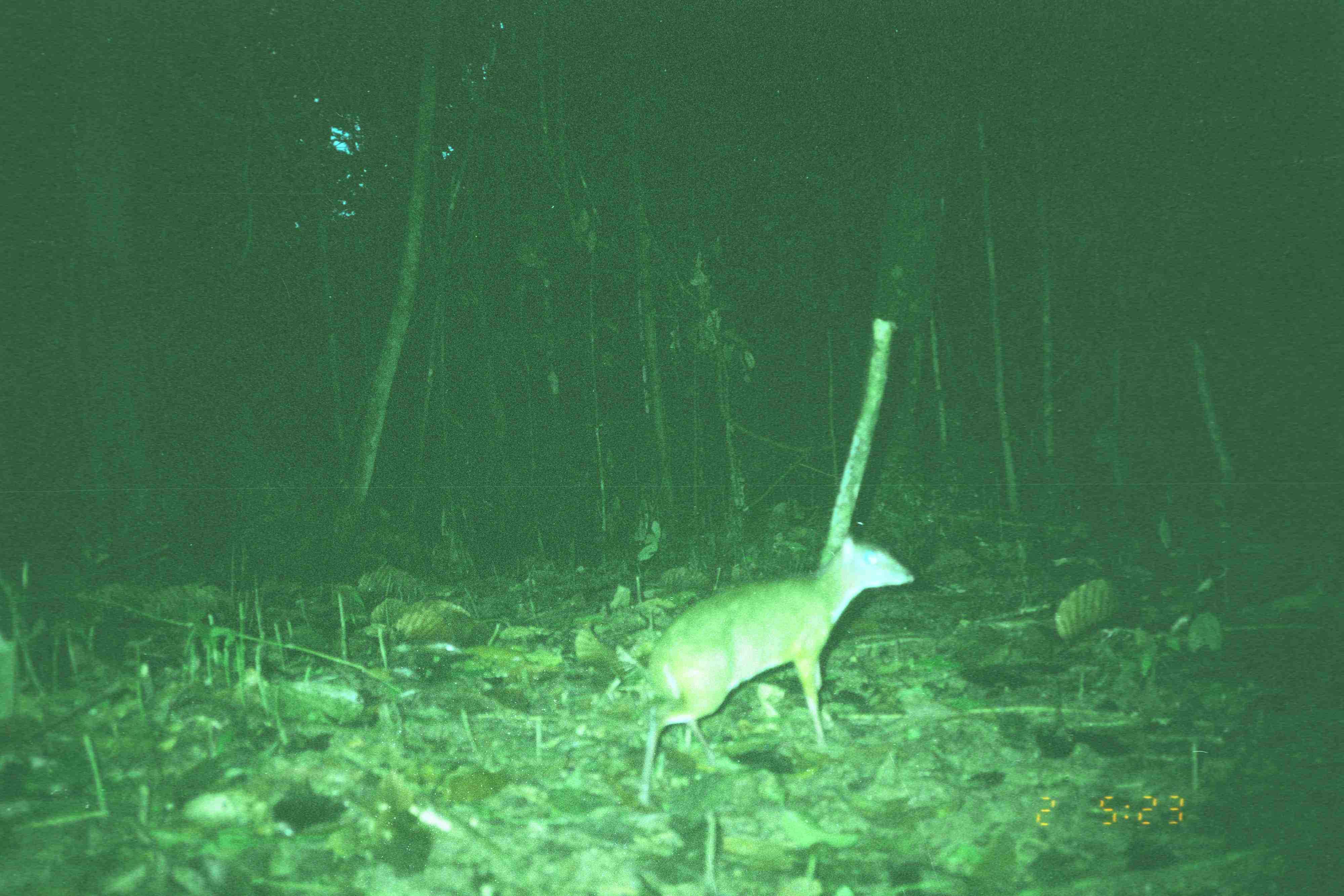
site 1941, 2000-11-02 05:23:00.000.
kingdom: Animalia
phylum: Chordata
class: Mammalia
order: Artiodactyla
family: Tragulidae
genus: Tragulus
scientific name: Tragulus javanicus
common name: javan chevrotain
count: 1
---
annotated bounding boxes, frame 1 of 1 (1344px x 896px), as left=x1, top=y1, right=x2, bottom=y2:
tragulus javanicus: left=639, top=532, right=917, bottom=813